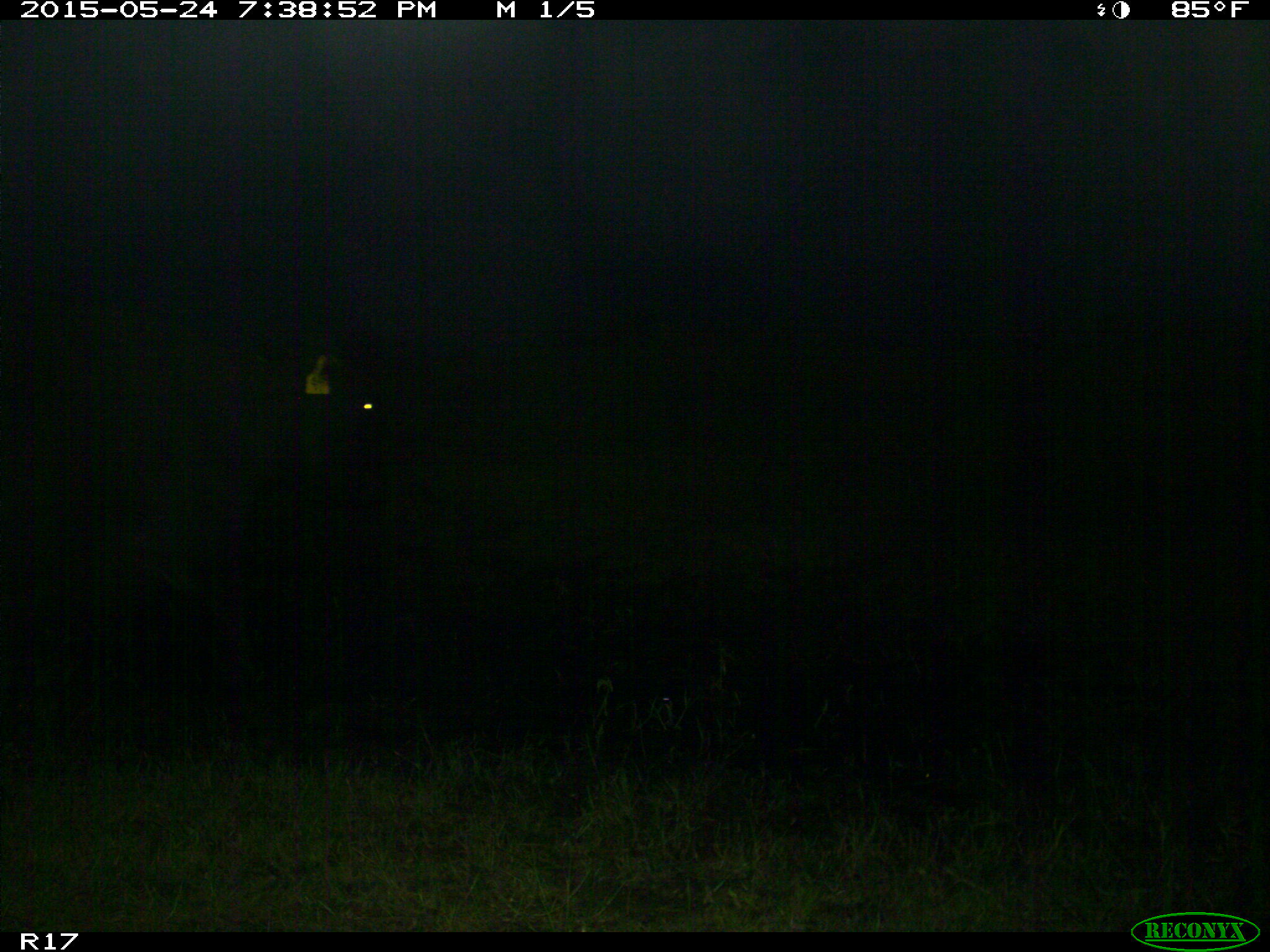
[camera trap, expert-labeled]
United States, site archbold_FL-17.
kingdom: Animalia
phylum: Chordata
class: Mammalia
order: Artiodactyla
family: Bovidae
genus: Bos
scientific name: Bos taurus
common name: domestic cow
Bos taurus (domestic cow).